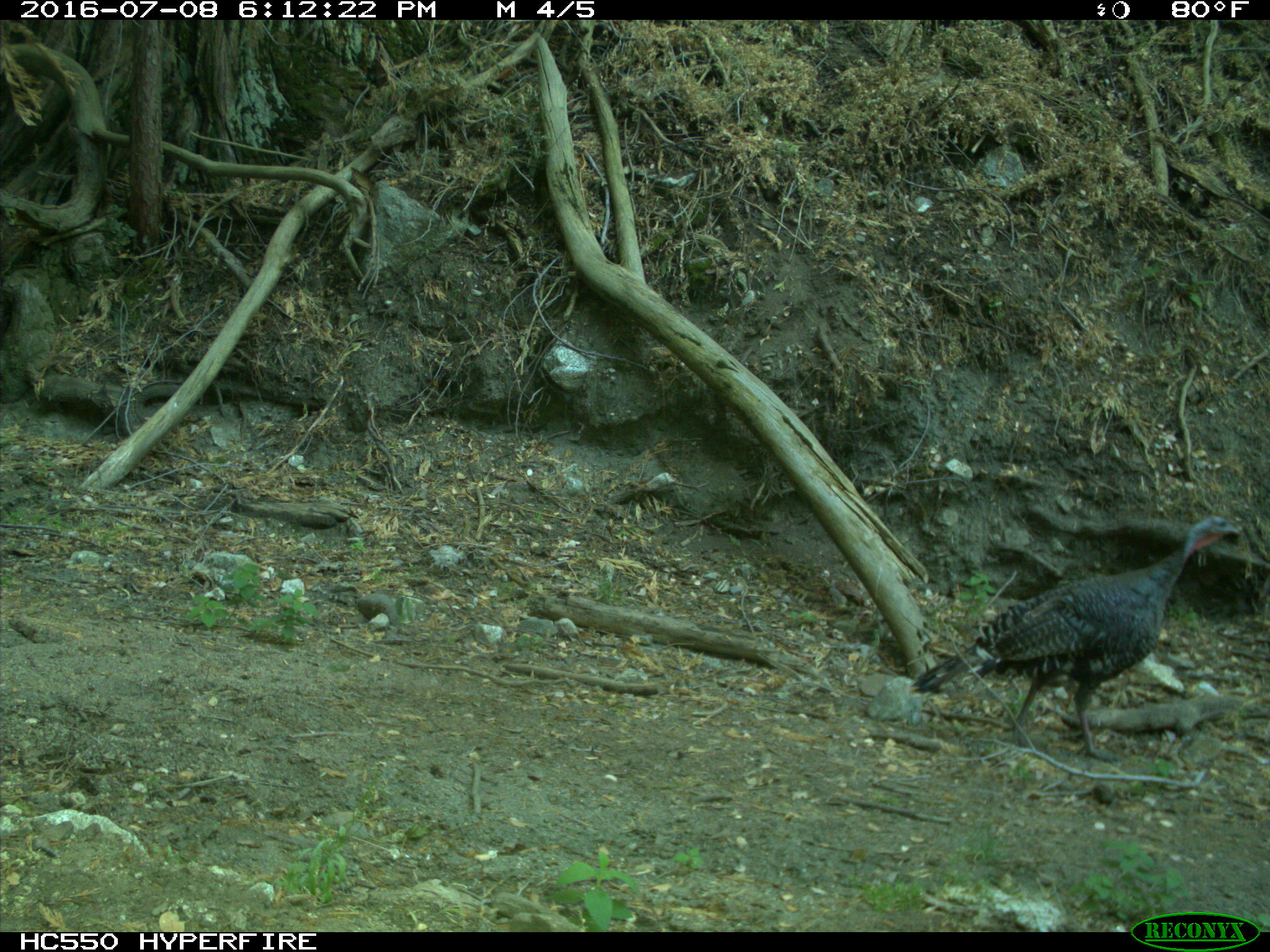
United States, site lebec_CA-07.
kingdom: Animalia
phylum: Chordata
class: Aves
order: Galliformes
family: Phasianidae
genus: Meleagris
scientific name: Meleagris gallopavo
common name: wild turkey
Meleagris gallopavo (wild turkey).